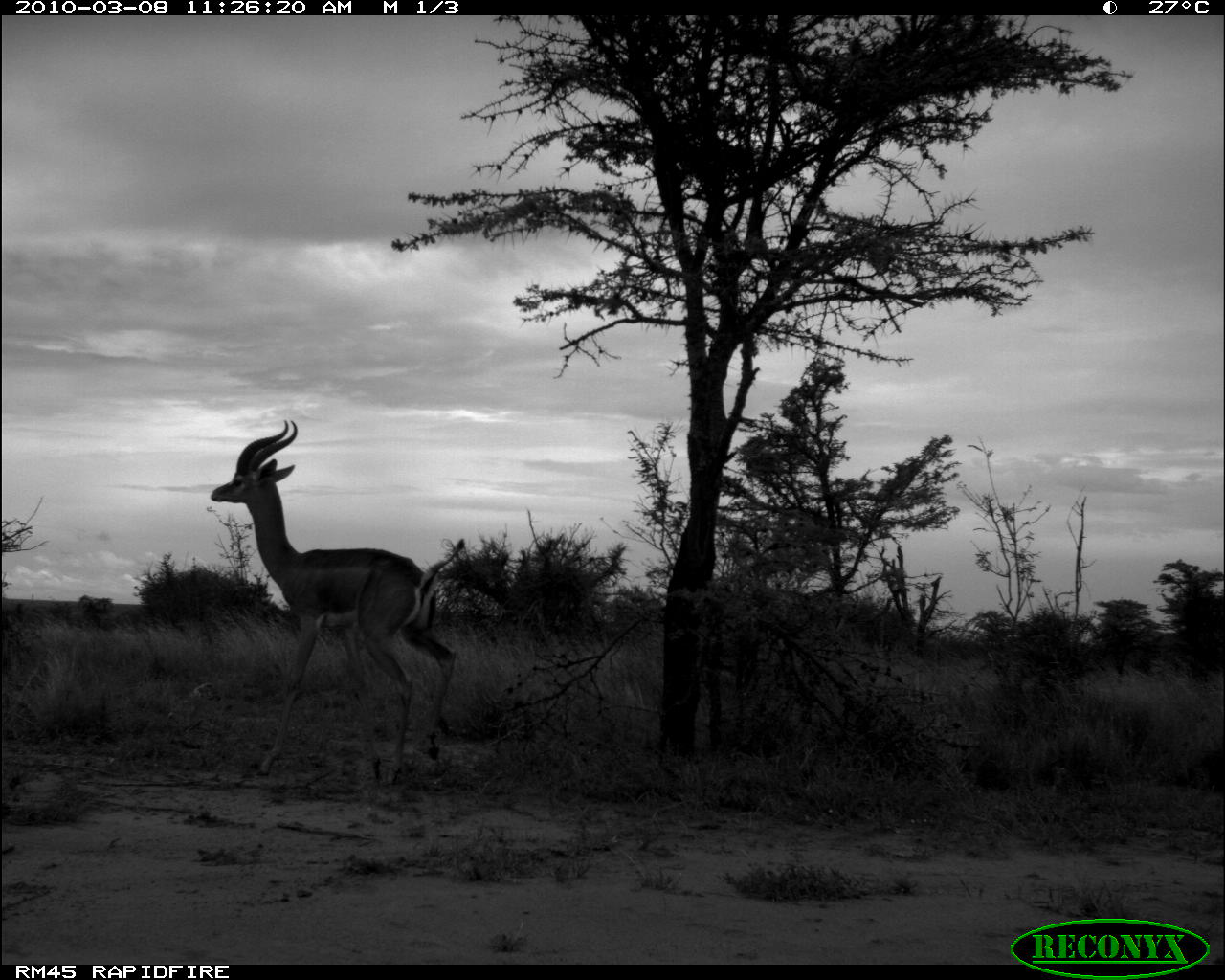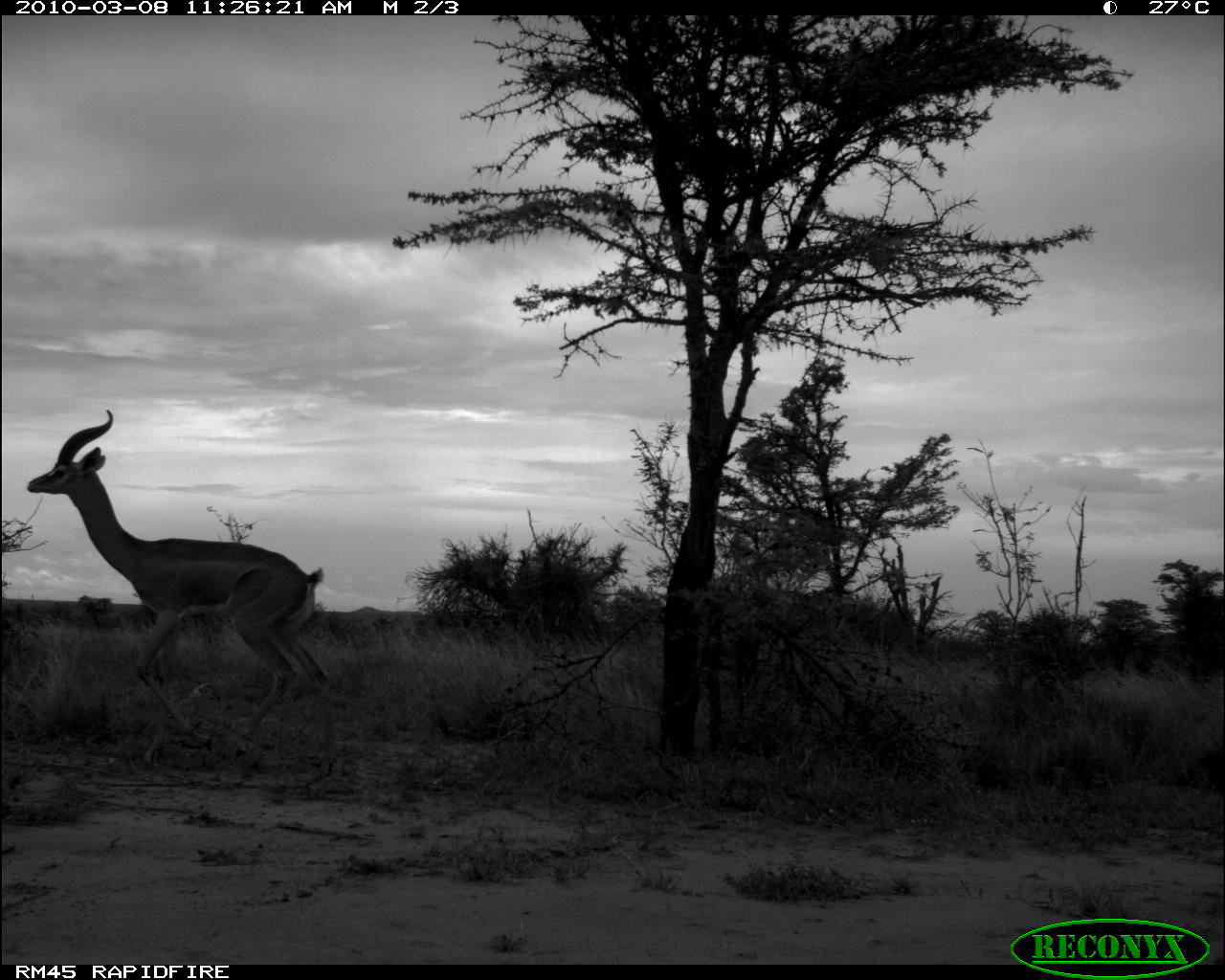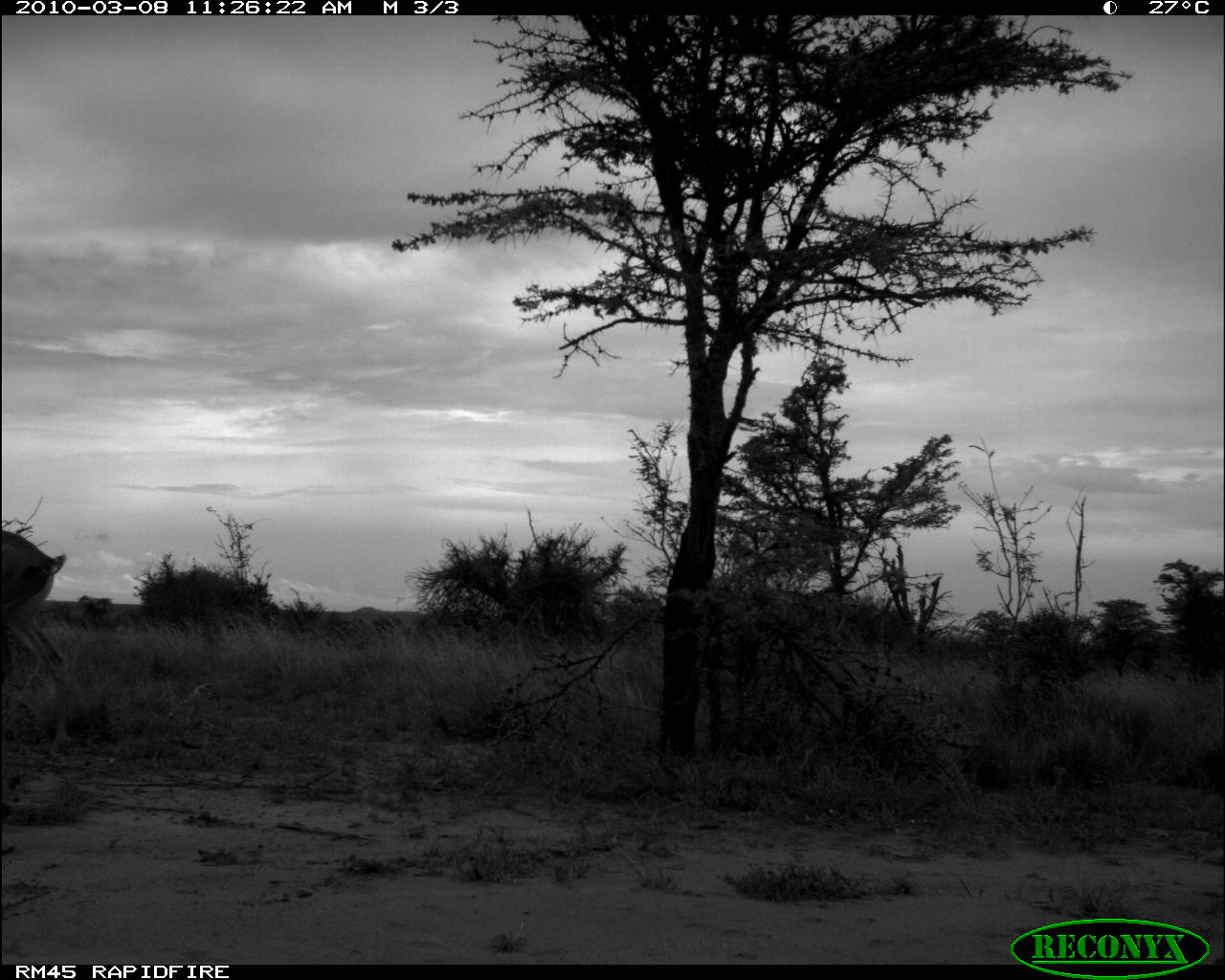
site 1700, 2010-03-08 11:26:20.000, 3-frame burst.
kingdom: Animalia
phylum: Chordata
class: Mammalia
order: Artiodactyla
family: Bovidae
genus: Litocranius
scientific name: Litocranius walleri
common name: gerenuk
Litocranius walleri (gerenuk), count 1.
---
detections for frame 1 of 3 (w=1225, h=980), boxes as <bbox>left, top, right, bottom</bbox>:
litocranius walleri: <bbox>209, 418, 457, 785</bbox>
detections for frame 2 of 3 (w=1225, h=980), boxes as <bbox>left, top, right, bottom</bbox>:
litocranius walleri: <bbox>25, 408, 340, 793</bbox>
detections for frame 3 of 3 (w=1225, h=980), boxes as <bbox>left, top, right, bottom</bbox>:
litocranius walleri: <bbox>0, 527, 71, 762</bbox>